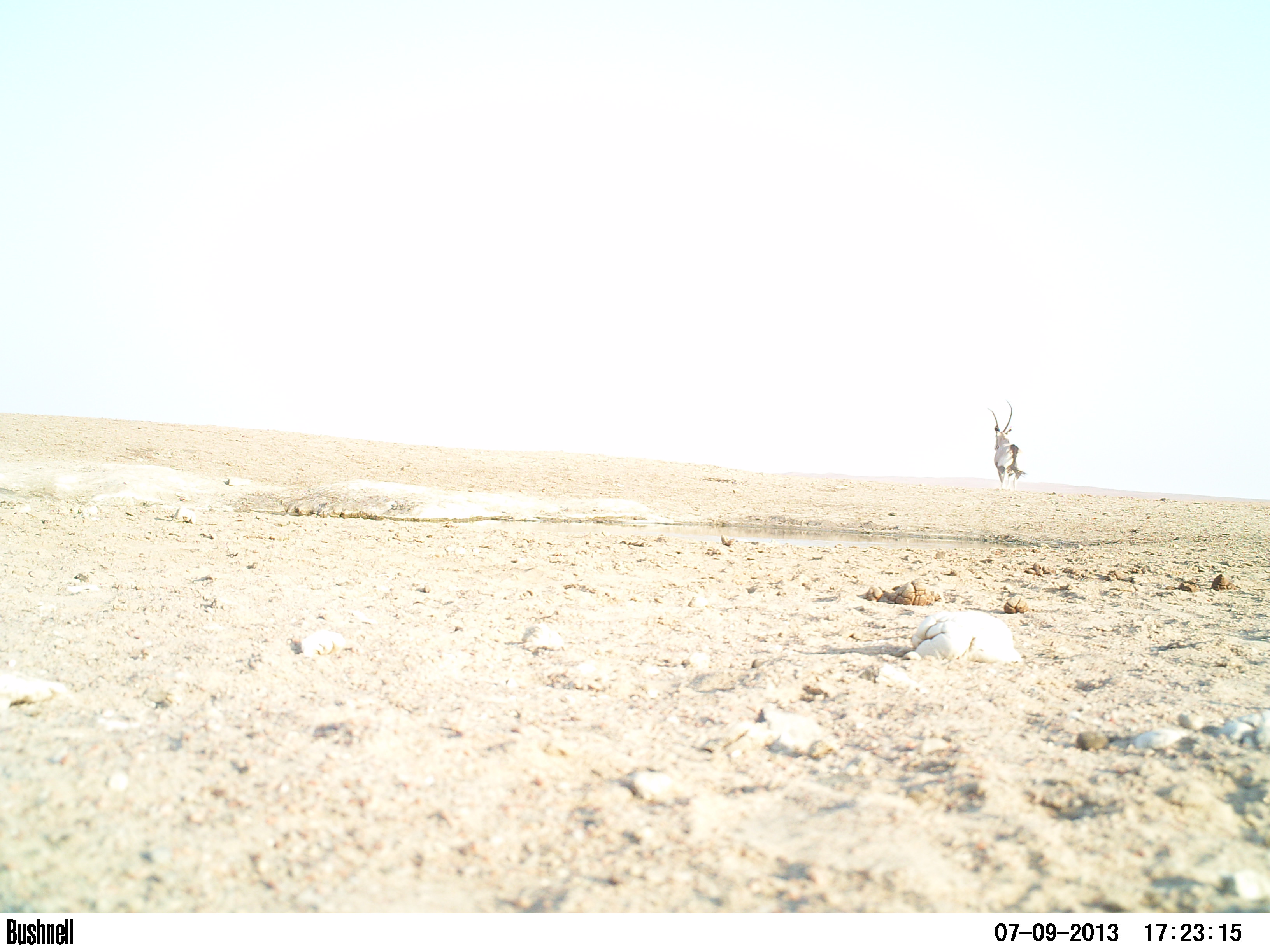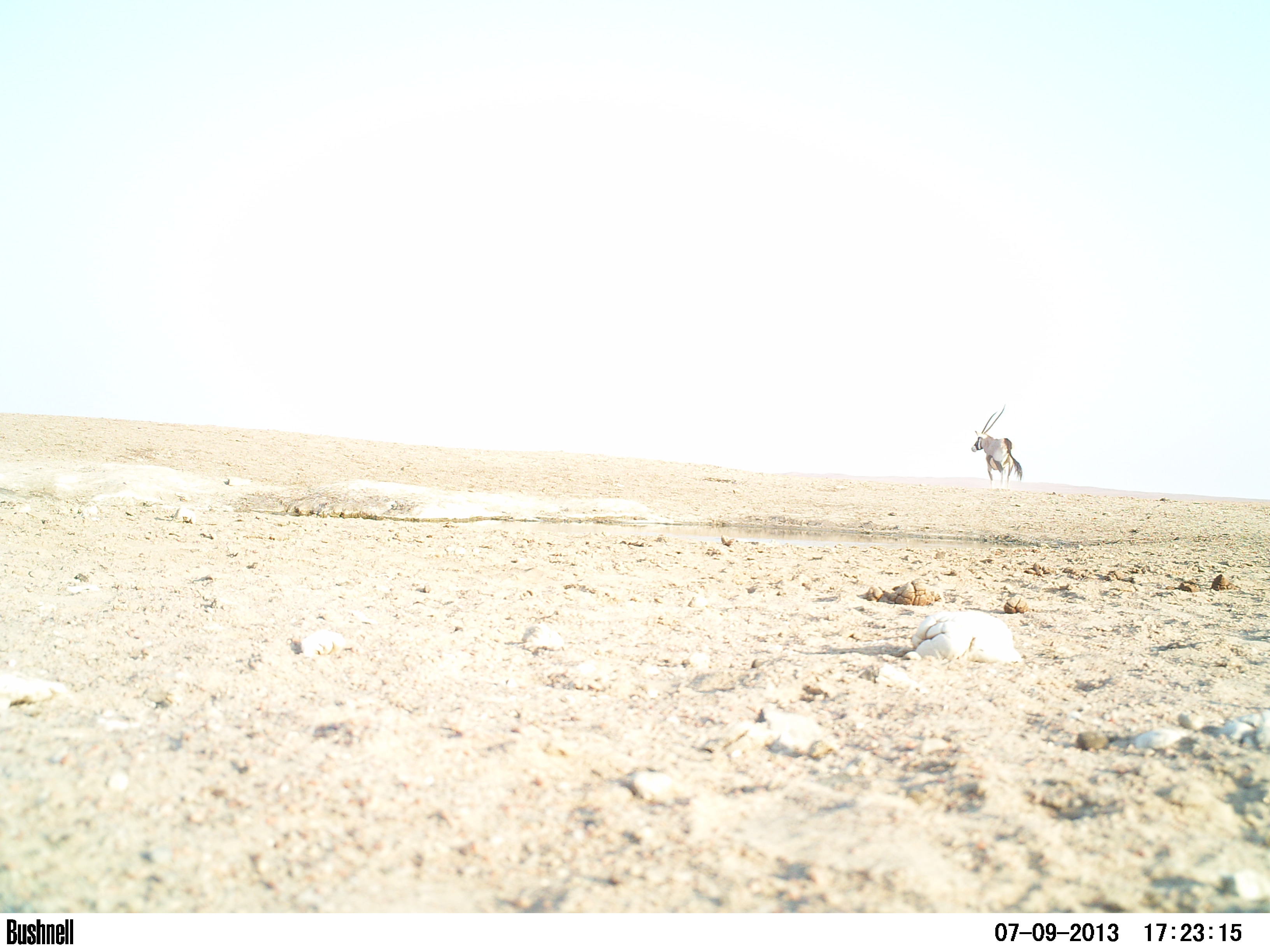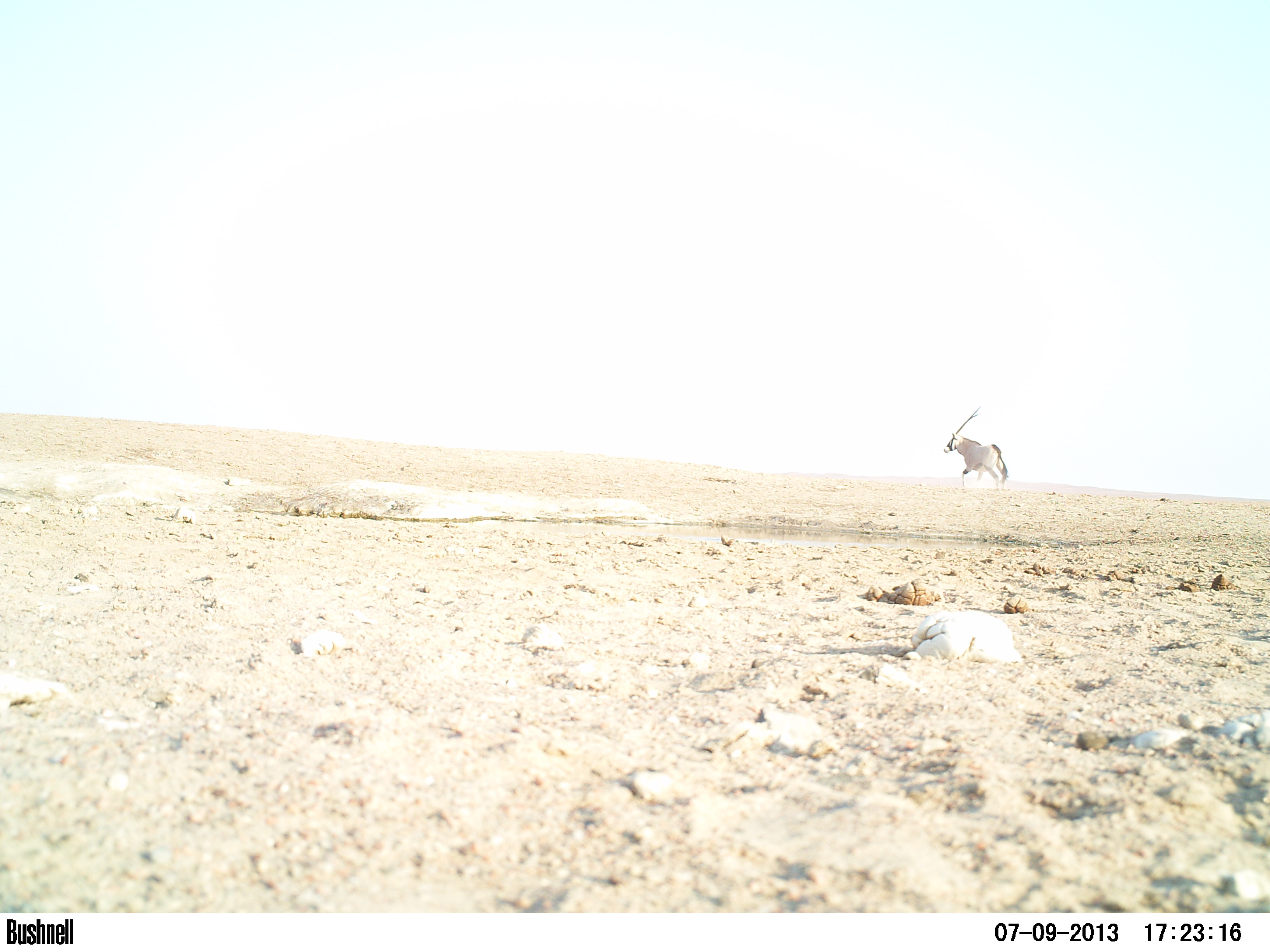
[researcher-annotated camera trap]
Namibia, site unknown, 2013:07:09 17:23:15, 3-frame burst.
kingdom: Animalia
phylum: Chordata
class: Mammalia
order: Artiodactyla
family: Bovidae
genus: Oryx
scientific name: Oryx gazella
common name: gemsbok